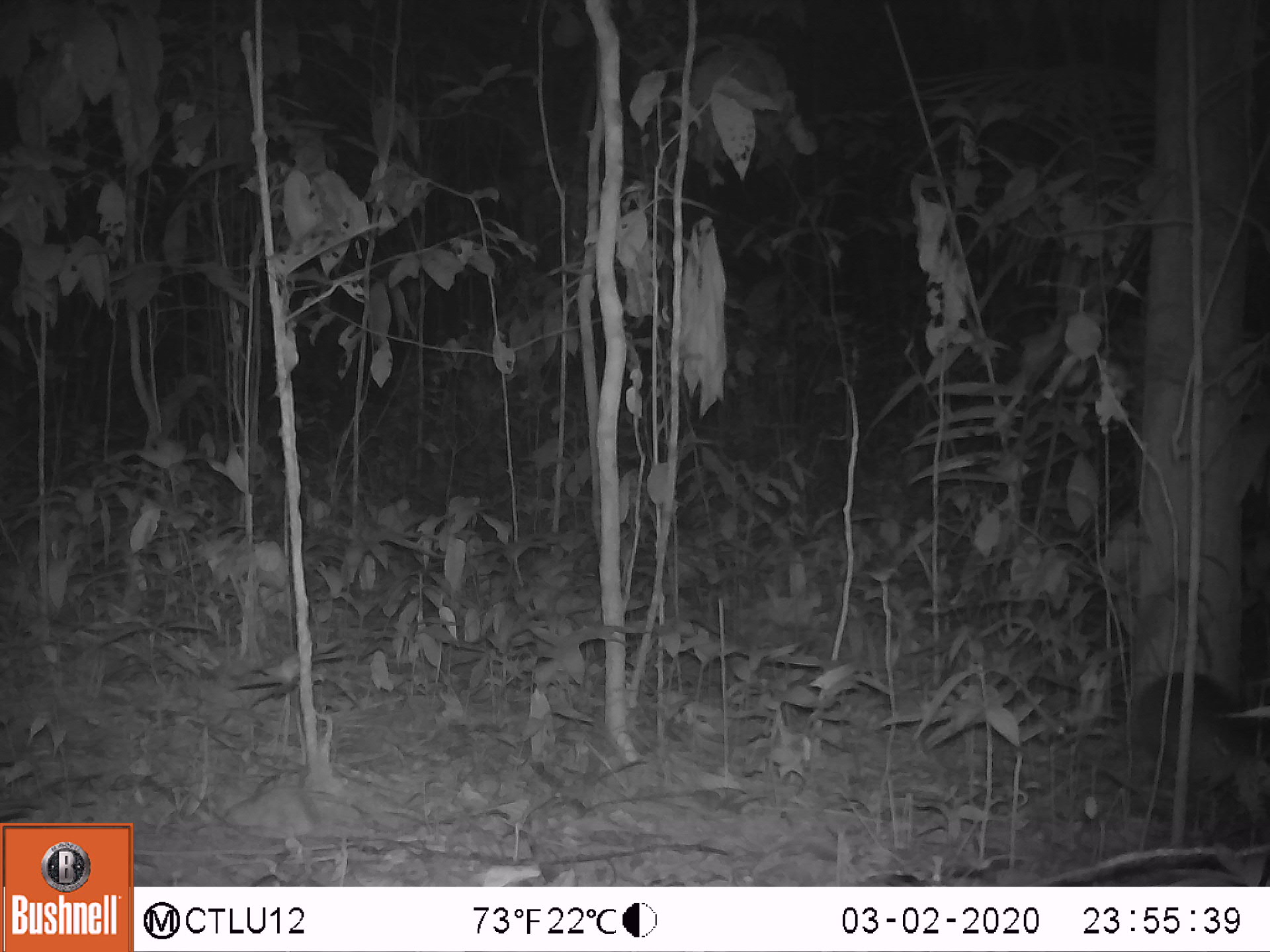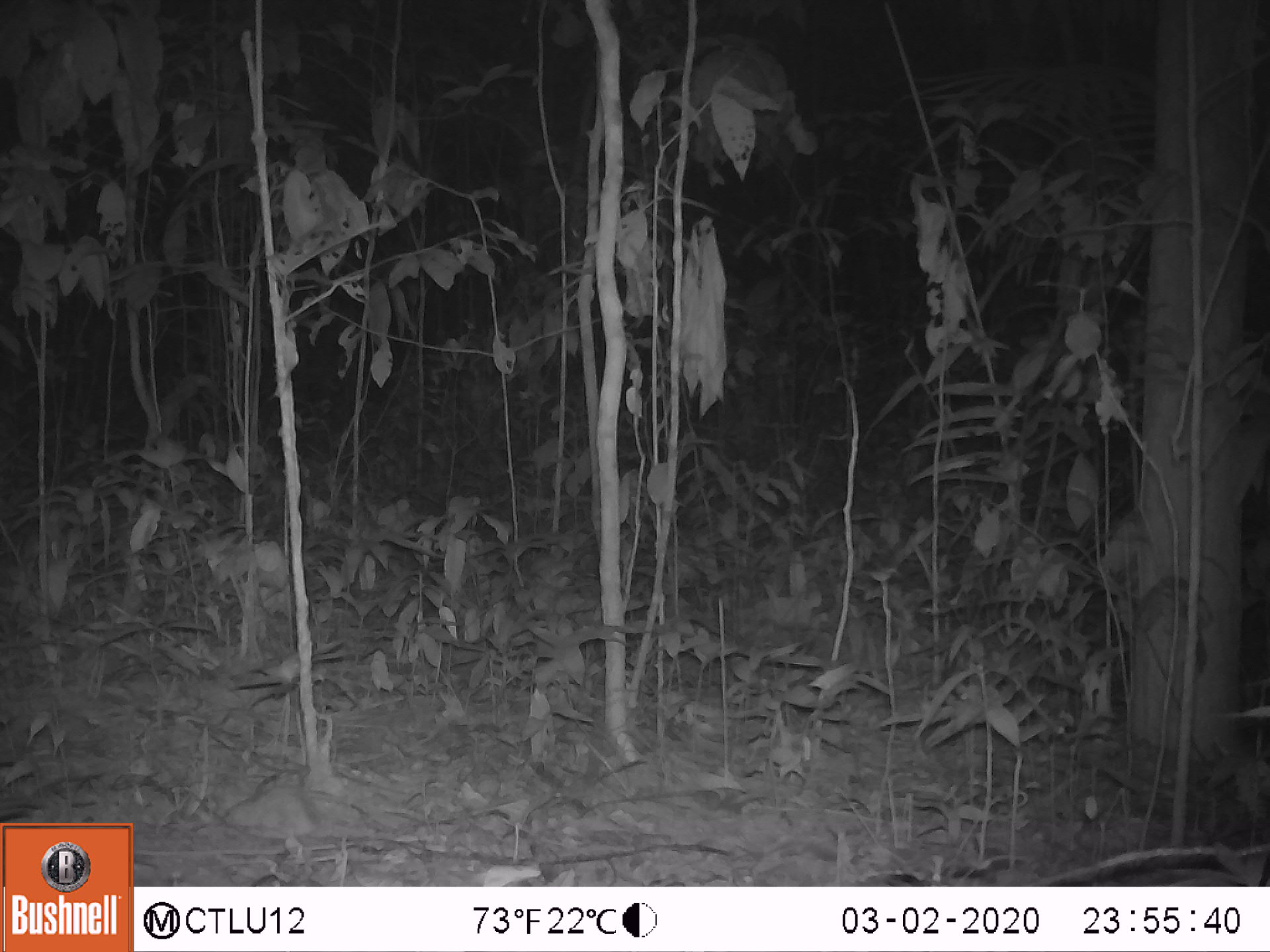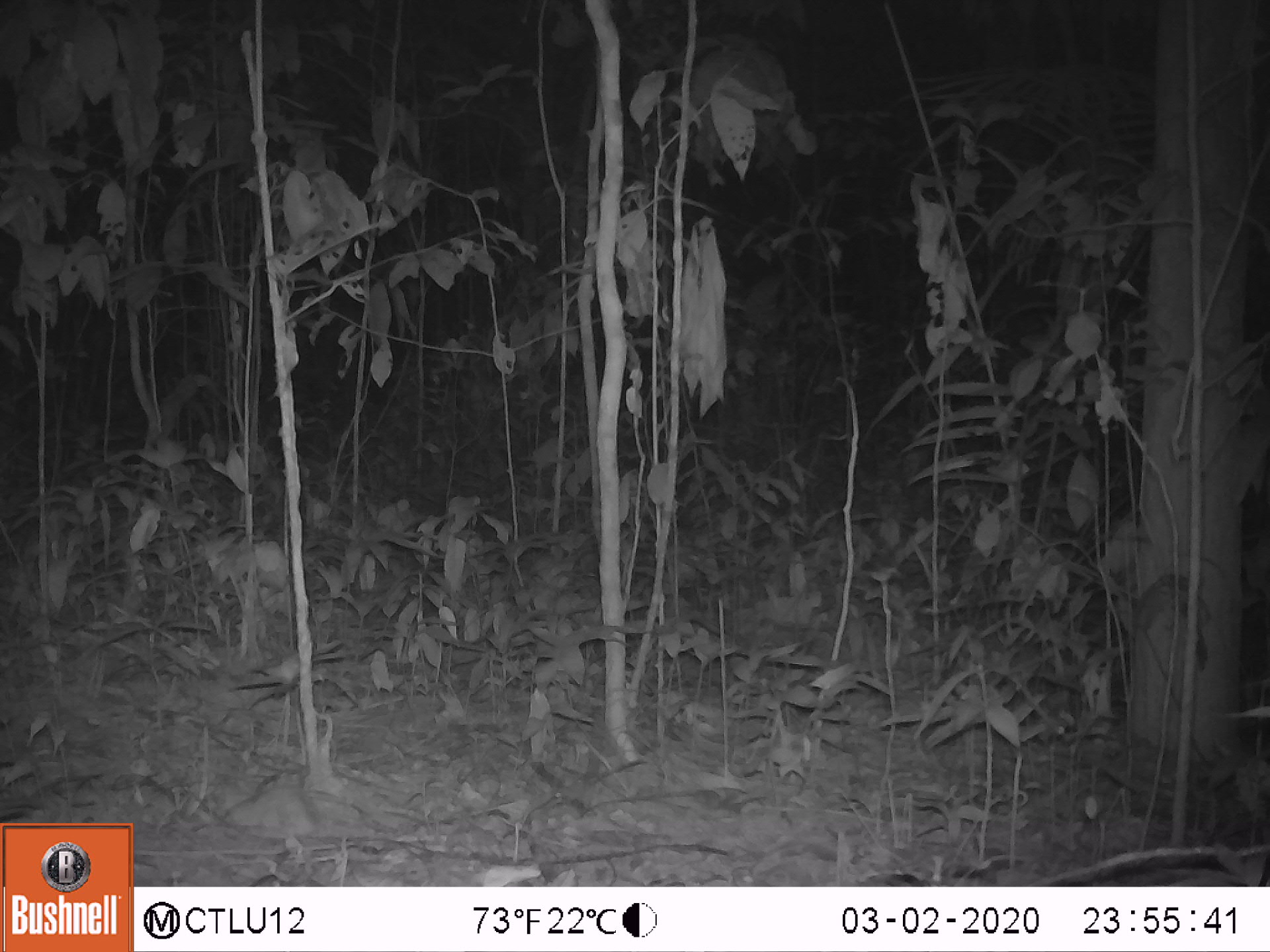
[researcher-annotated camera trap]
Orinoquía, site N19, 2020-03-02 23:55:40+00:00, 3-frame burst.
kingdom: Animalia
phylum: Chordata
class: Mammalia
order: Cingulata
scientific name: Cingulata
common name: armadillo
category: unknown armadillo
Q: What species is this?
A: Unknown armadillo (armadillo) (Cingulata).